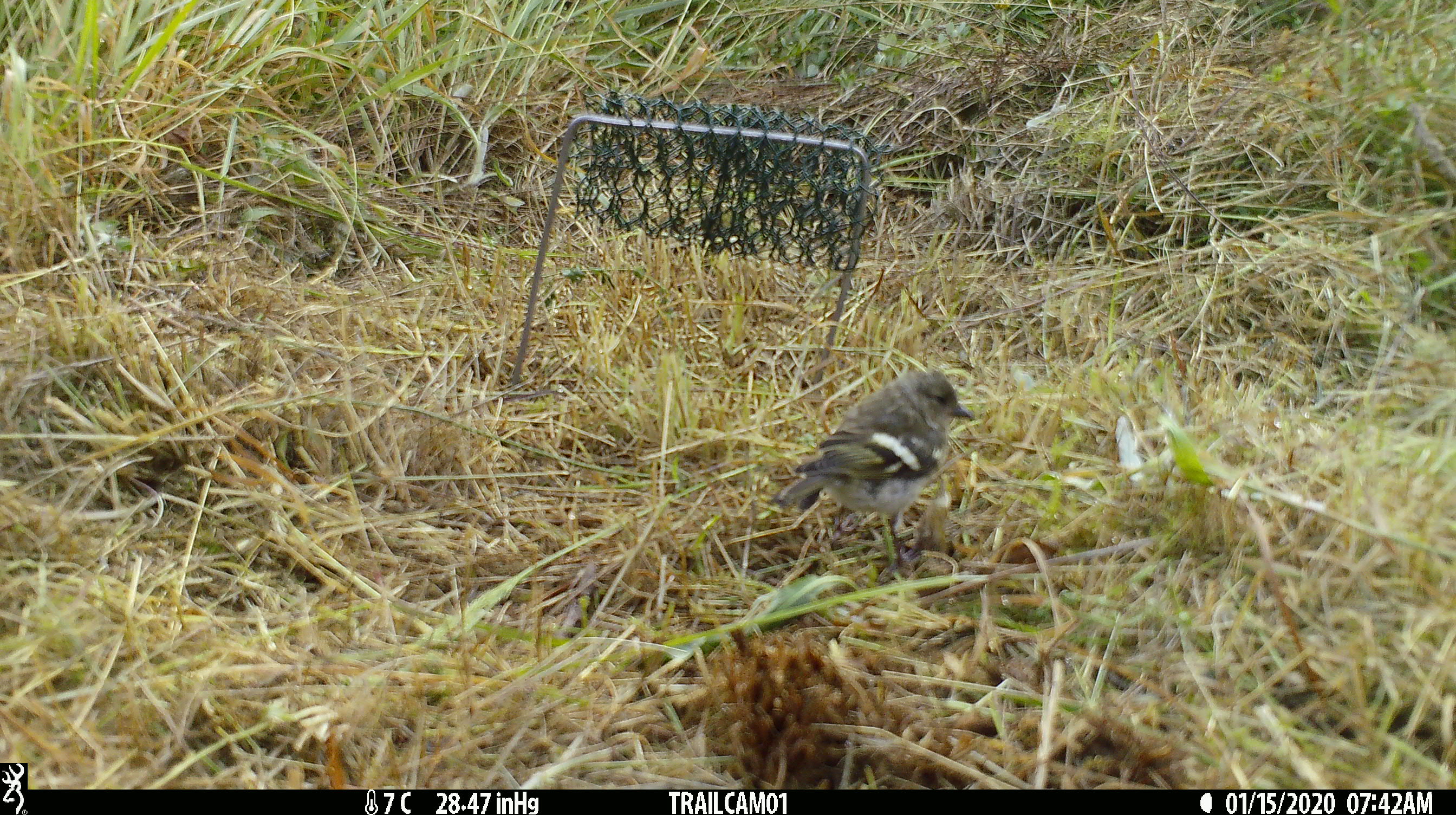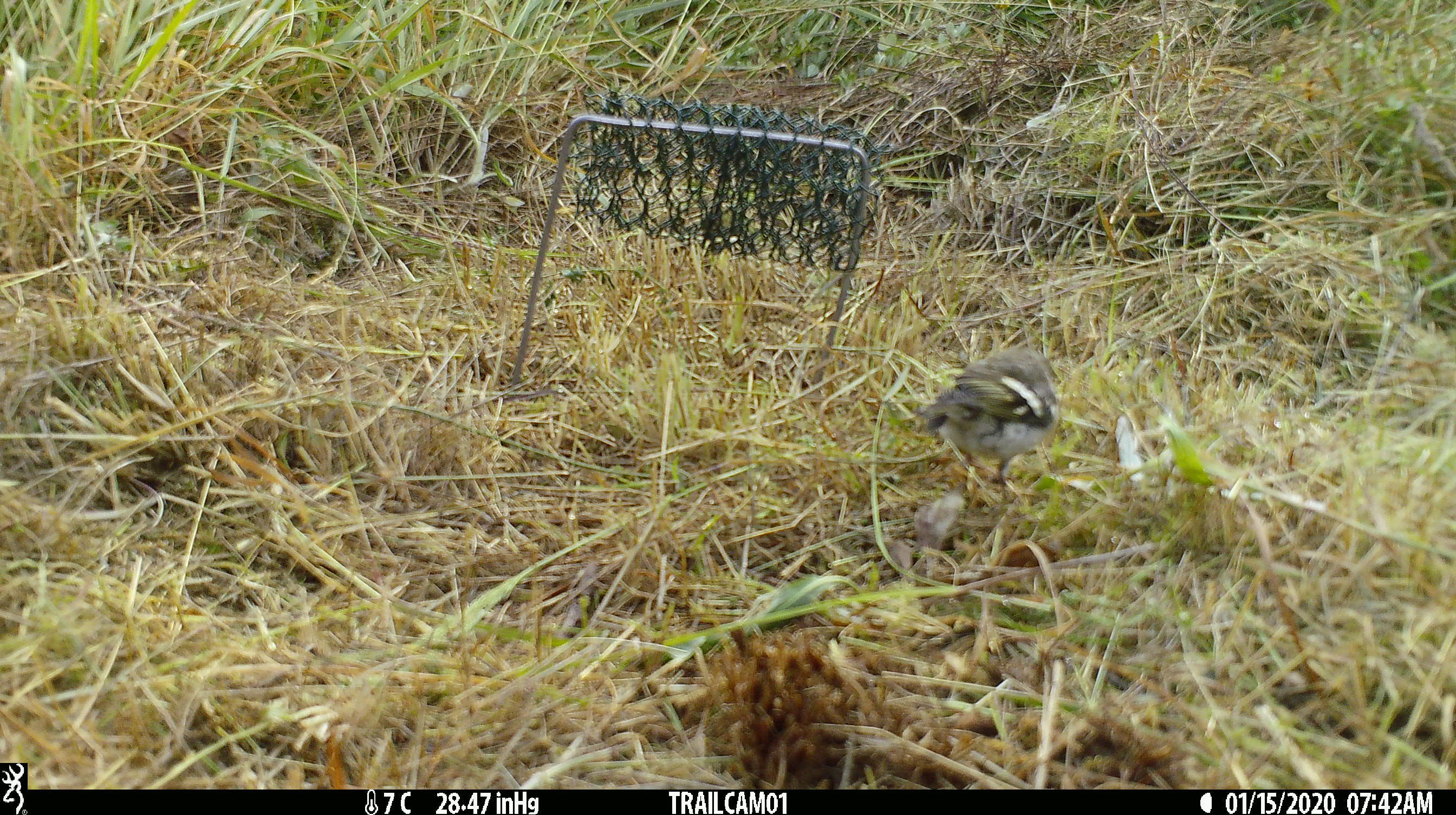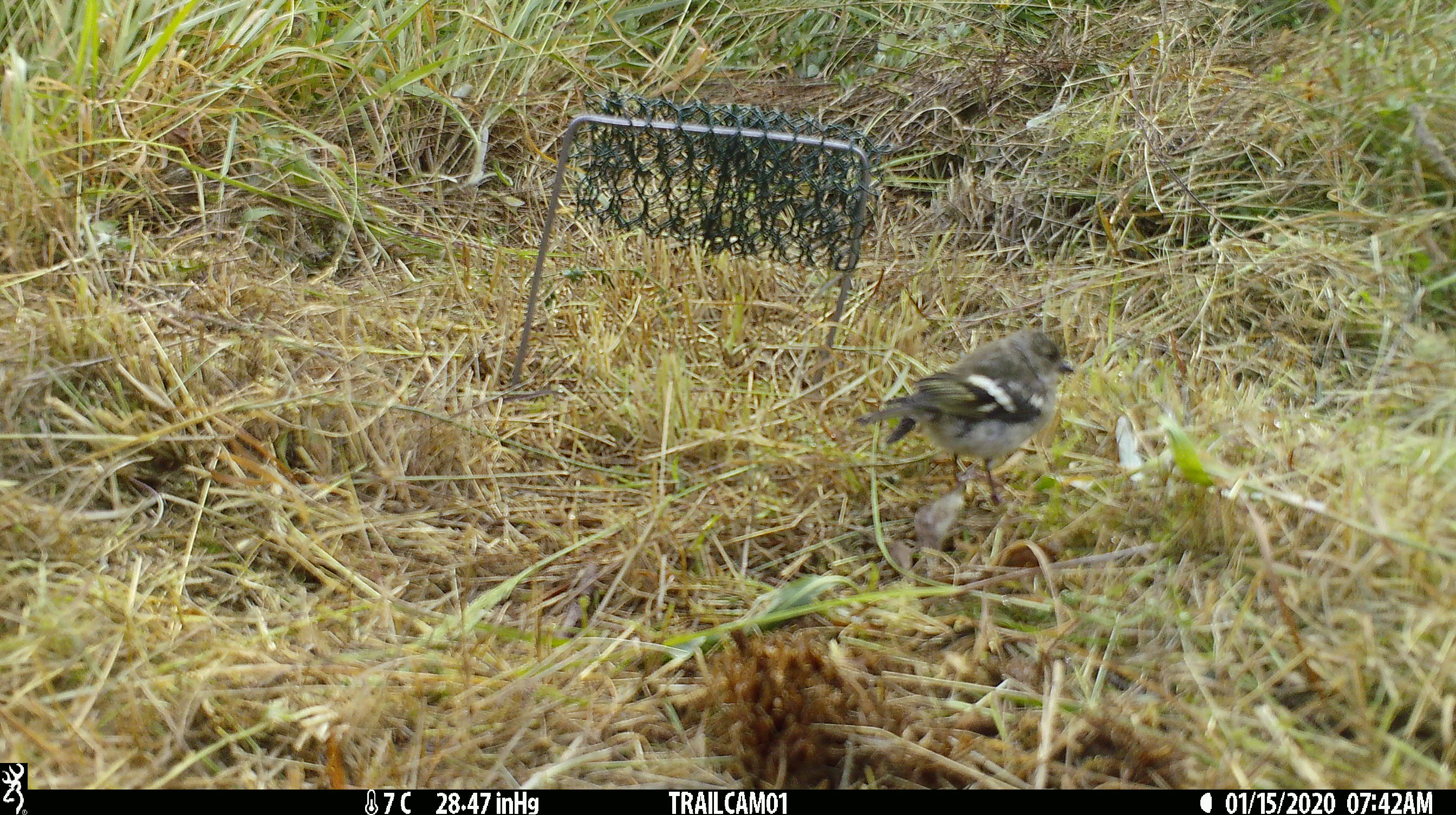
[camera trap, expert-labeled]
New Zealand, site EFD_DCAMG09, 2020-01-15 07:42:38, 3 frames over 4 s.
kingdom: Animalia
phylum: Chordata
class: Aves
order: Passeriformes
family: Fringillidae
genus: Fringilla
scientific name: Fringilla coelebs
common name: common chaffinch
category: chaffinch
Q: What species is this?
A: Chaffinch (common chaffinch) (Fringilla coelebs).